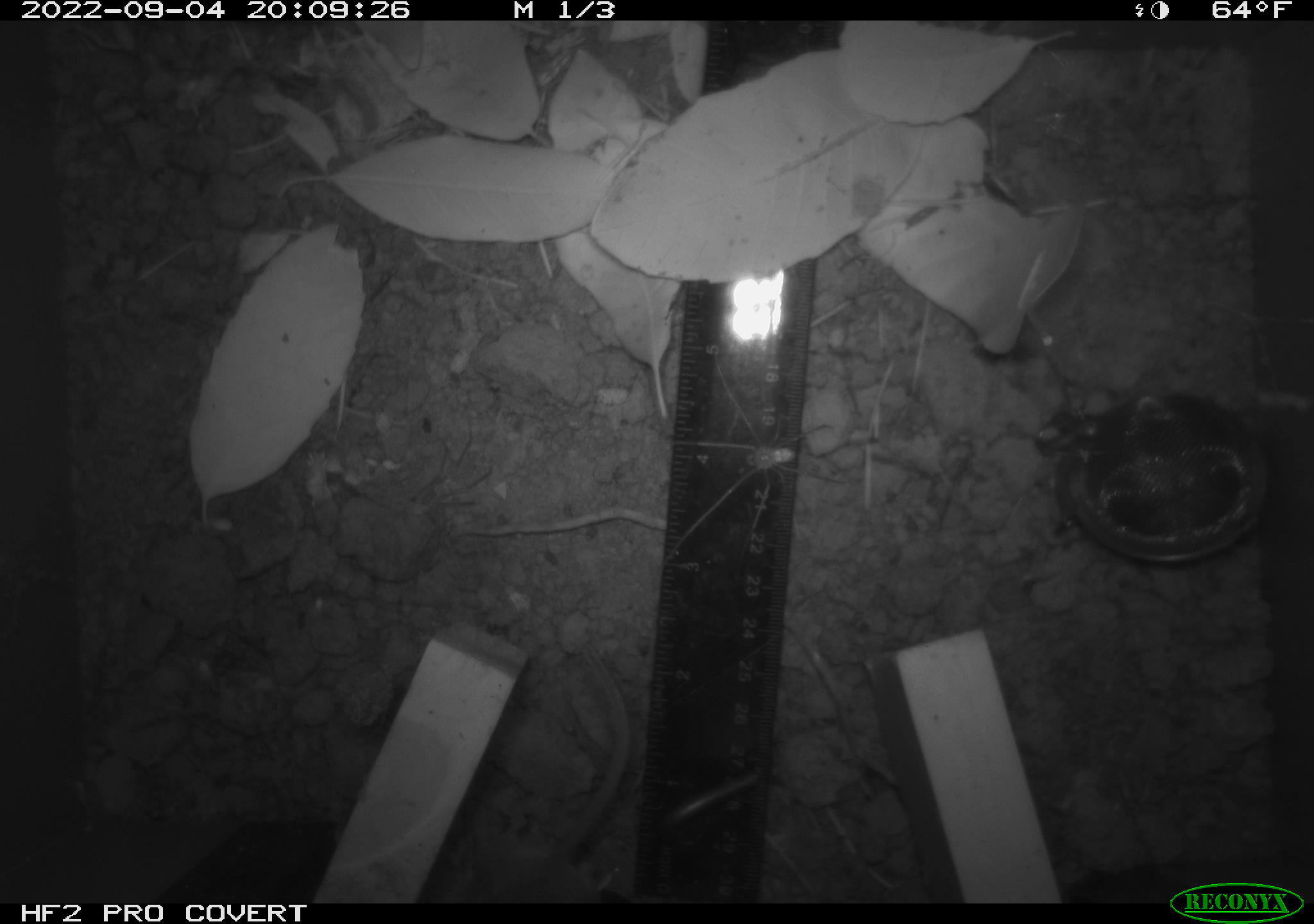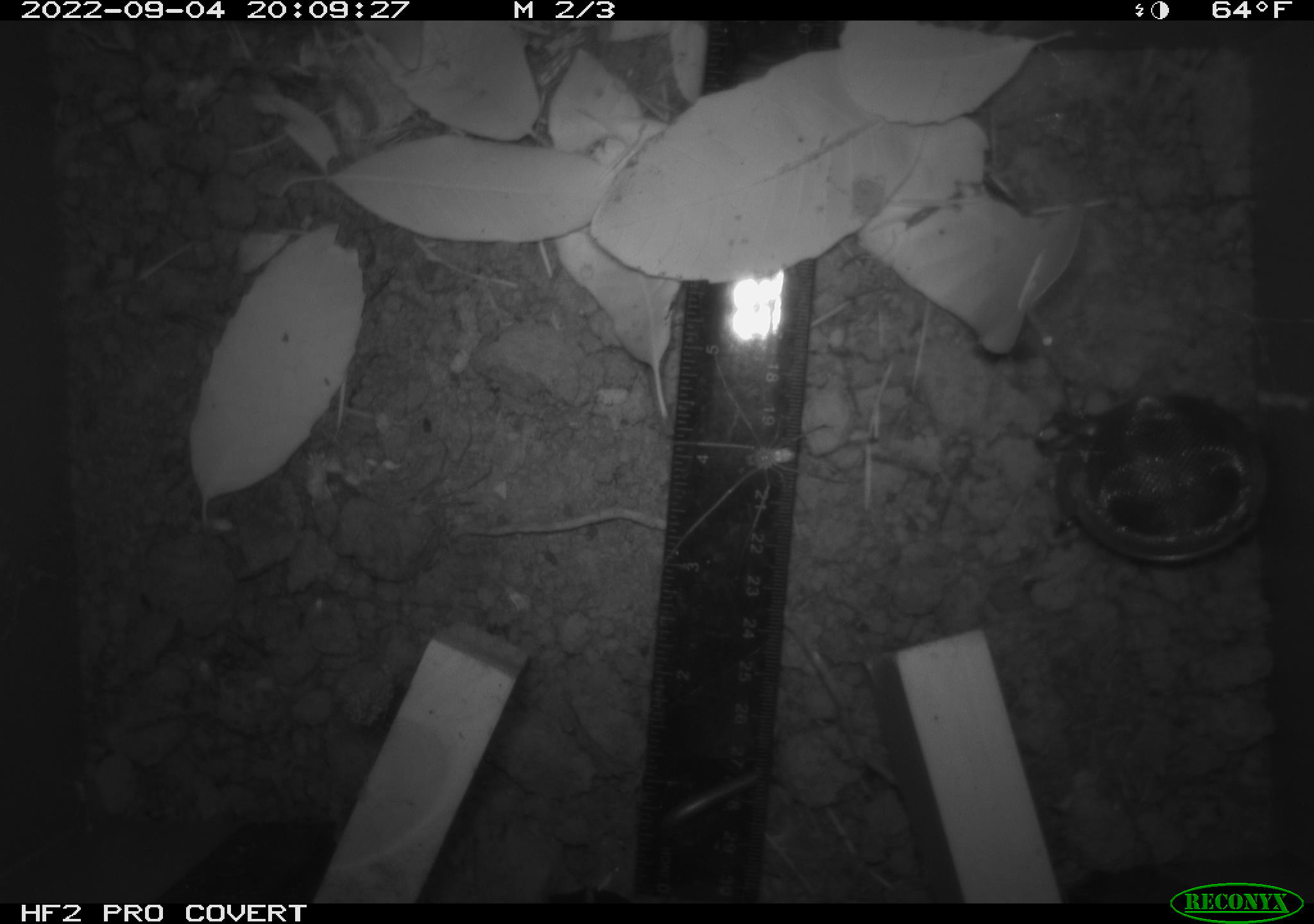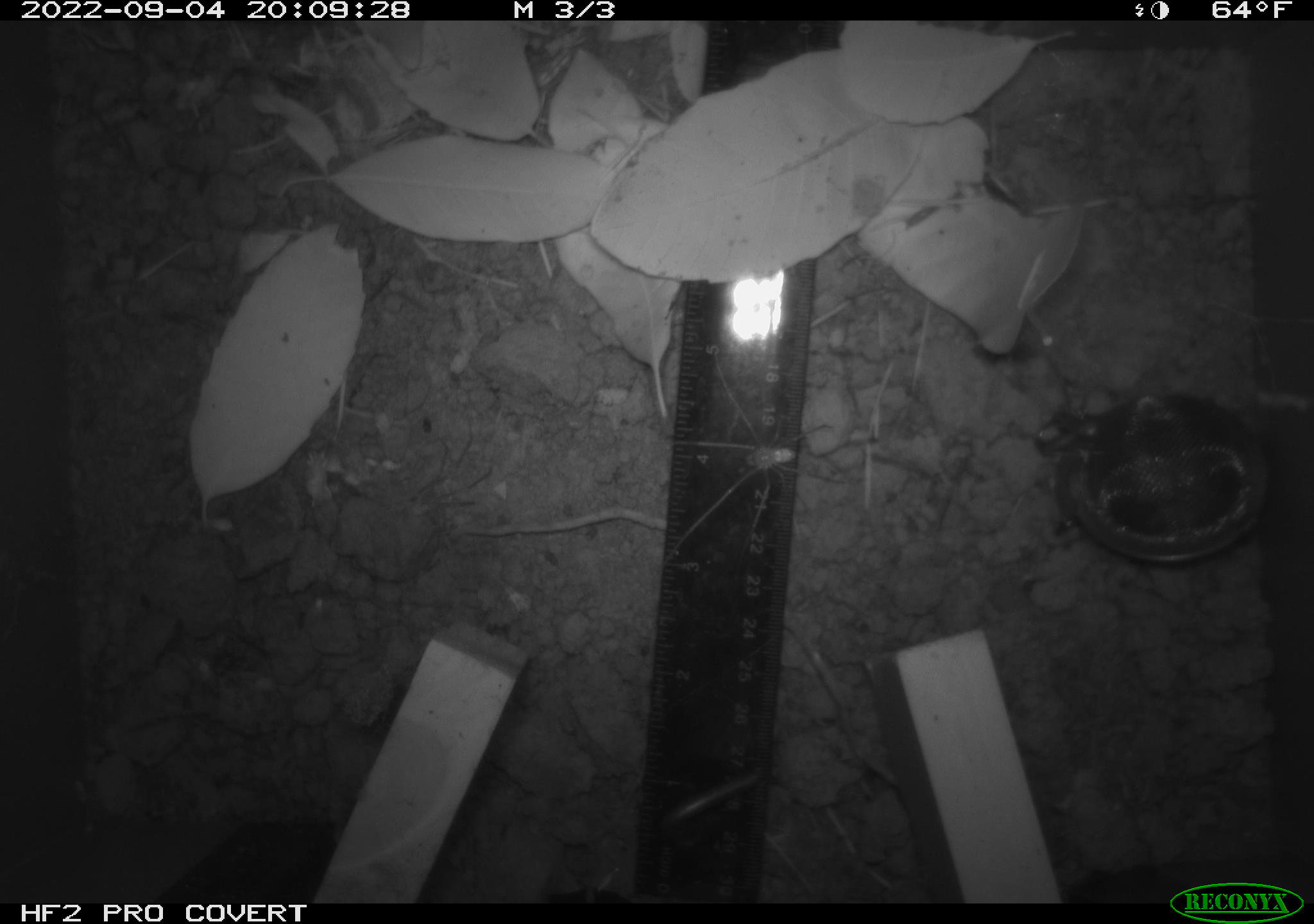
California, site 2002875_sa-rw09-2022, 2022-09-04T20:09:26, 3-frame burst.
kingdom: Animalia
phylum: Arthropoda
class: Arachnida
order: Araneae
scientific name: Araneae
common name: spider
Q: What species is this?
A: Spider (Araneae).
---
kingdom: Animalia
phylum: Chordata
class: Mammalia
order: Rodentia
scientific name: Rodentia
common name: rodent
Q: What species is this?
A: Rodent (Rodentia).